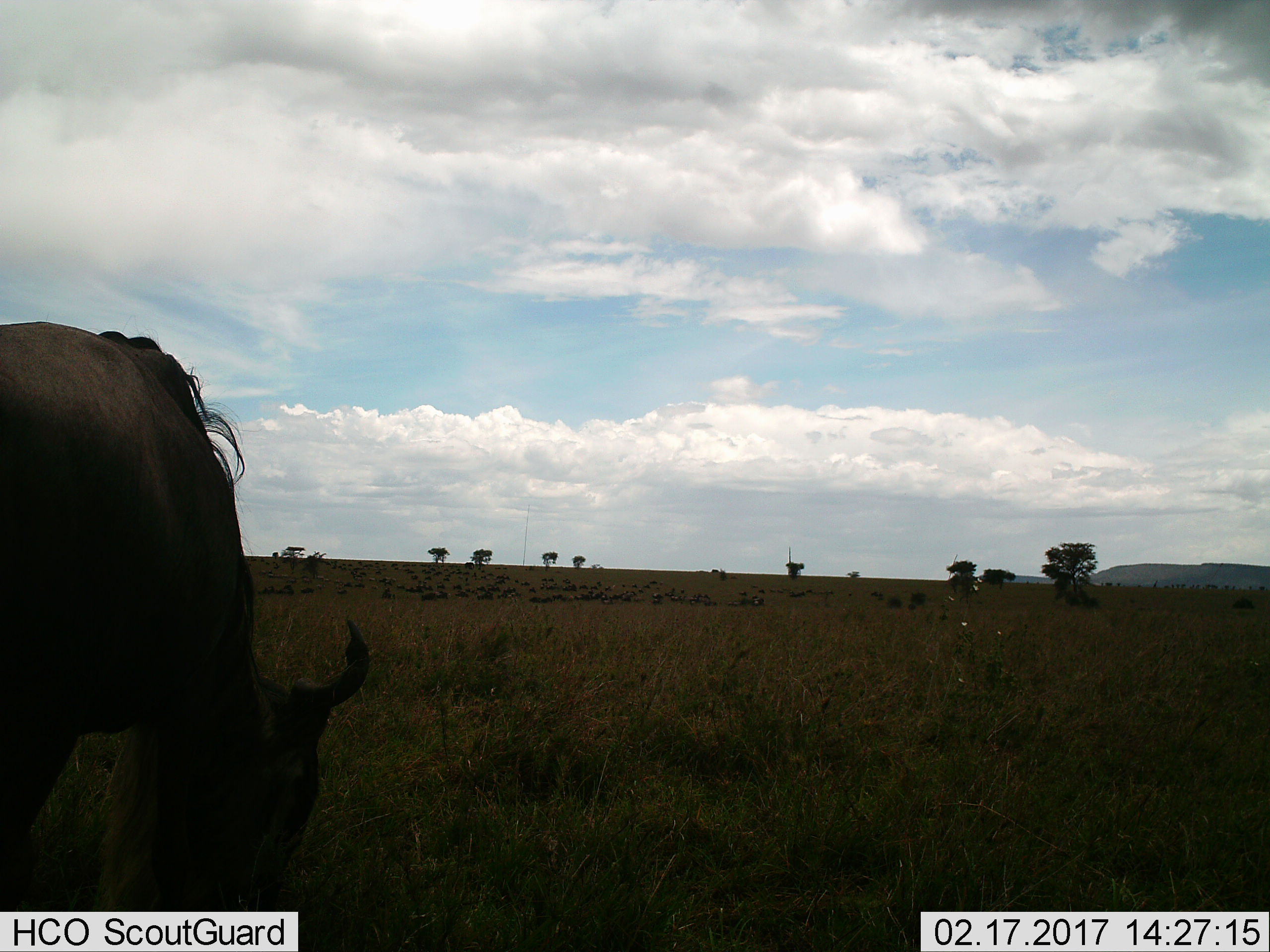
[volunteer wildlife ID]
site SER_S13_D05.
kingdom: Animalia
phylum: Chordata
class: Mammalia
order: Artiodactyla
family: Bovidae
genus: Connochaetes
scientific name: Connochaetes taurinus taurinus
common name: blue wildebeest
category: wildebeestblue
Wildebeestblue (blue wildebeest) (Connochaetes taurinus taurinus), count 51+. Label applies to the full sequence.